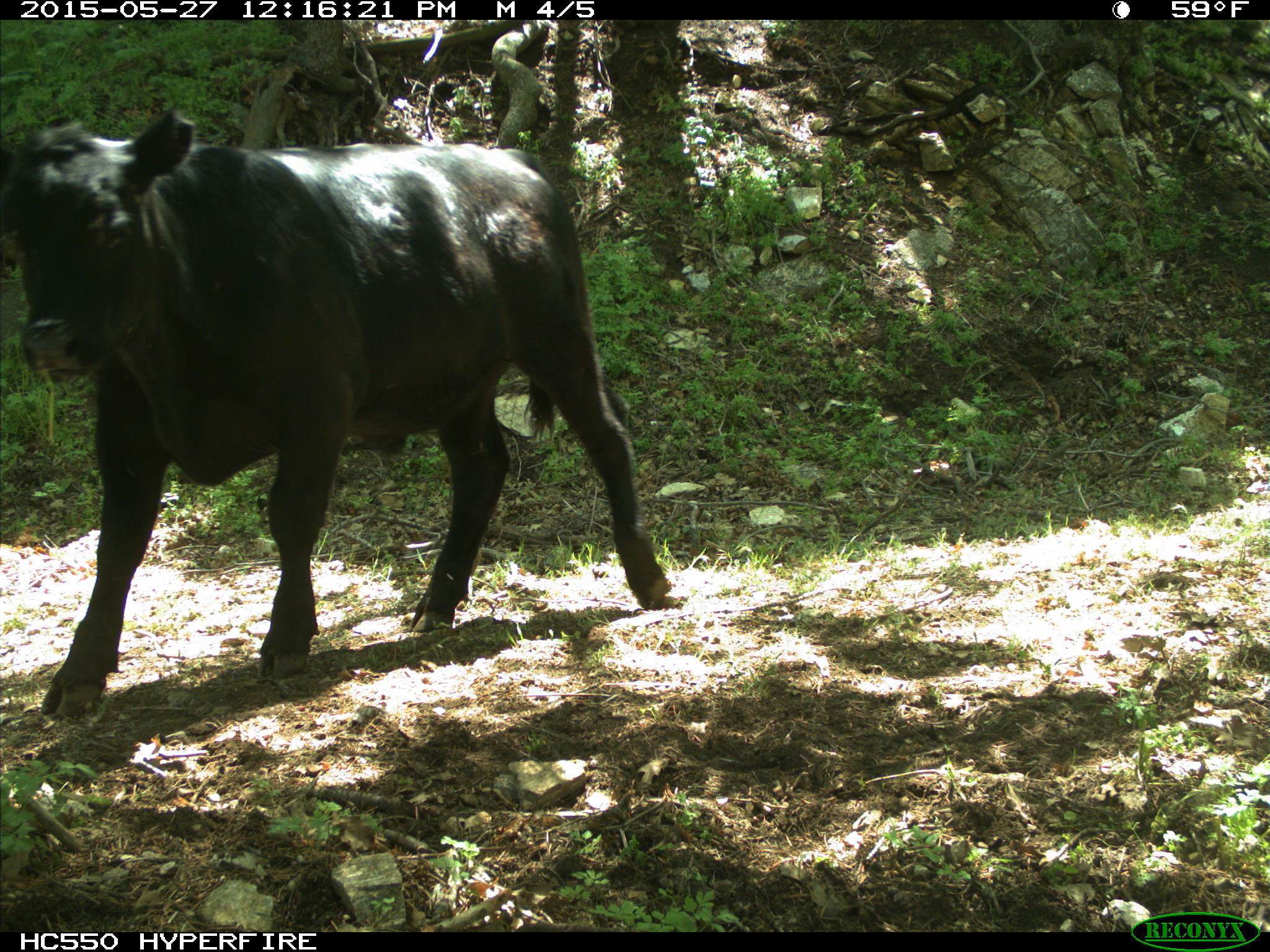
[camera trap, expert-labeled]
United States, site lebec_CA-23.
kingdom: Animalia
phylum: Chordata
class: Mammalia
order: Artiodactyla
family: Bovidae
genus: Bos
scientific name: Bos taurus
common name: domestic cow